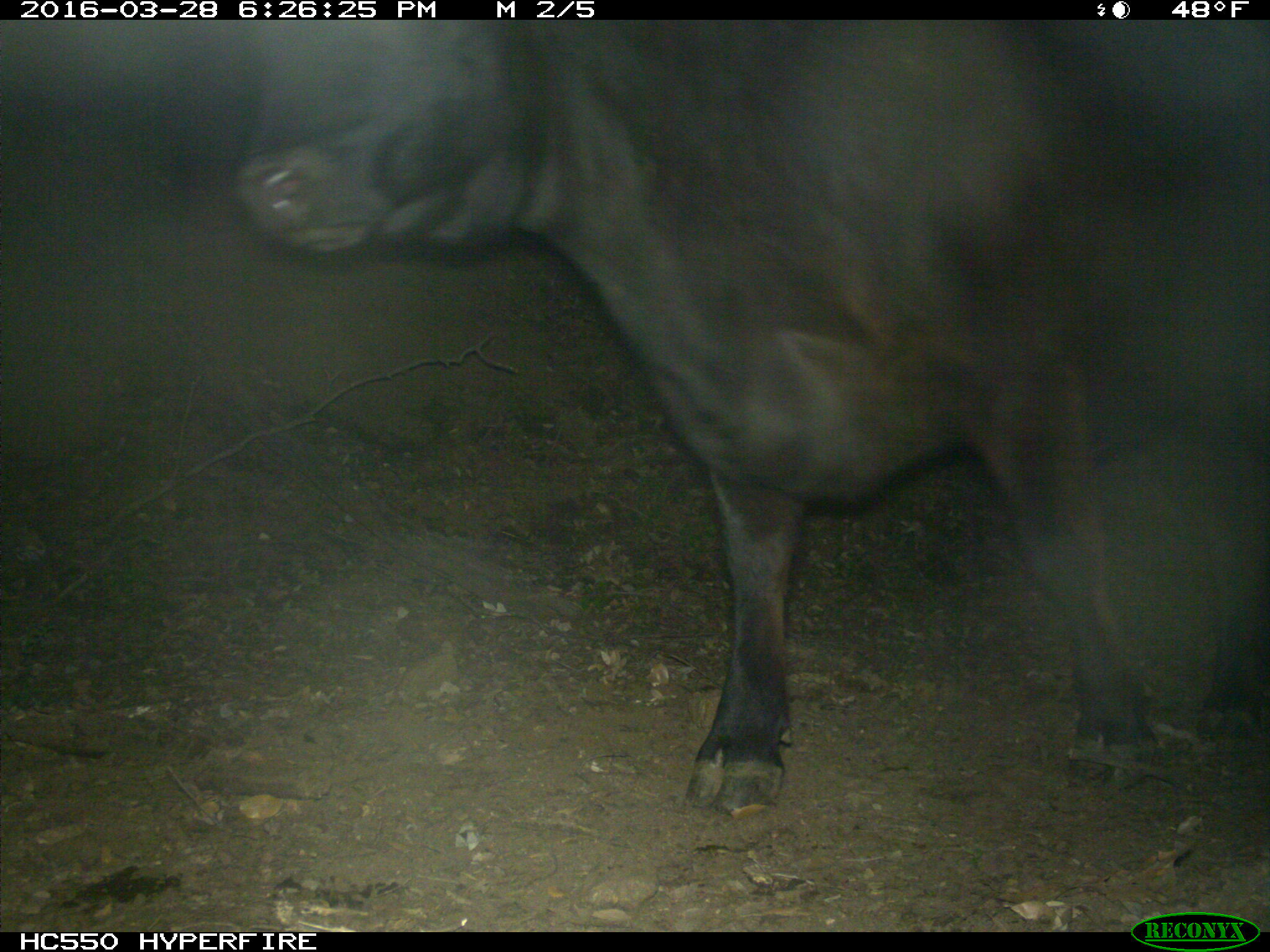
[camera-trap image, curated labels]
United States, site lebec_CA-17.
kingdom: Animalia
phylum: Chordata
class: Mammalia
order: Artiodactyla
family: Bovidae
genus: Bos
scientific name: Bos taurus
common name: domestic cow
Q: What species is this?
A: Bos taurus (domestic cow).